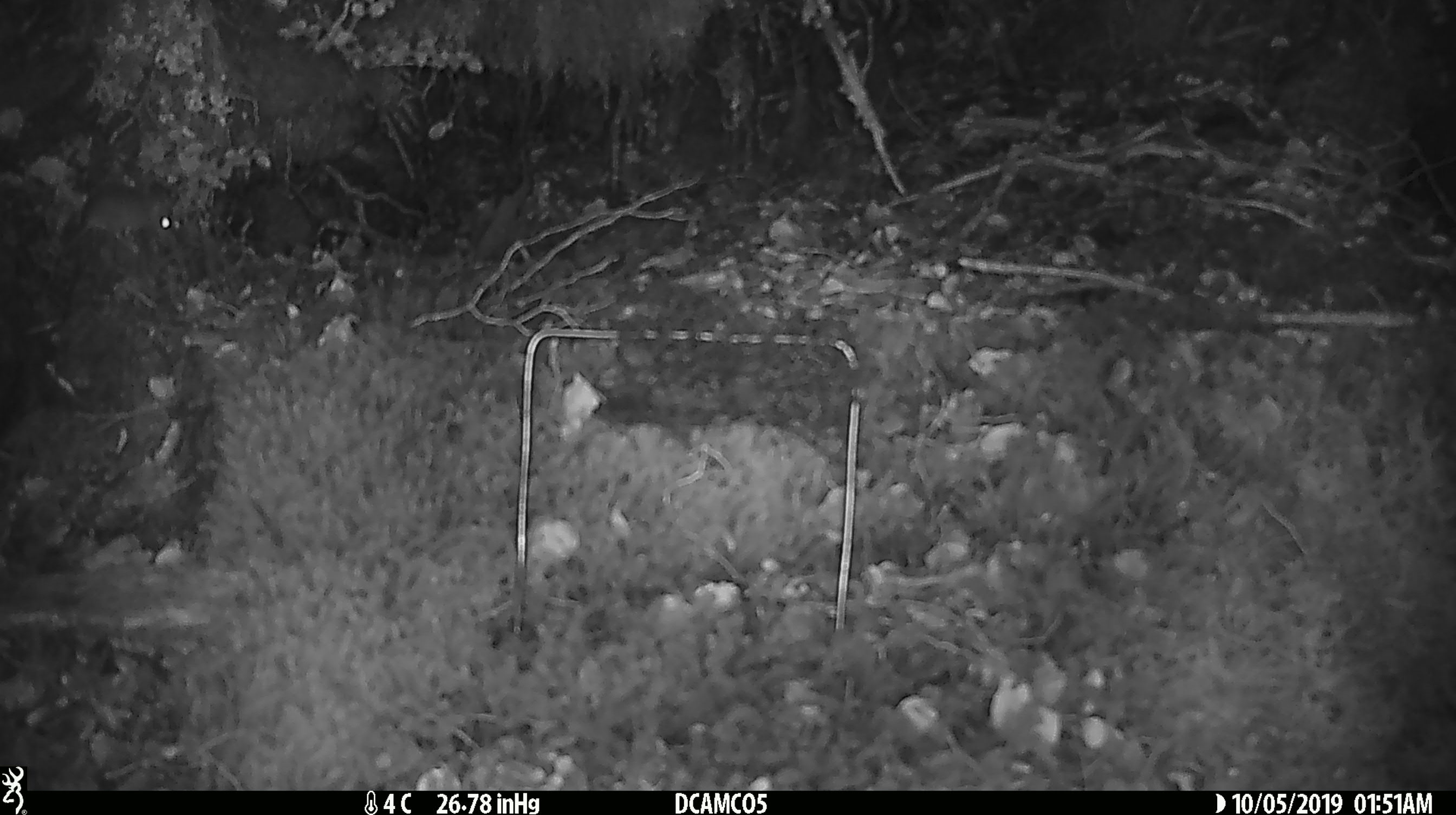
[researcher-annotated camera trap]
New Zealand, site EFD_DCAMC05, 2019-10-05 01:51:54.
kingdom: Animalia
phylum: Chordata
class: Mammalia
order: Rodentia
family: Muridae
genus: Mus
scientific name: Mus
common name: mouse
Mouse (Mus).